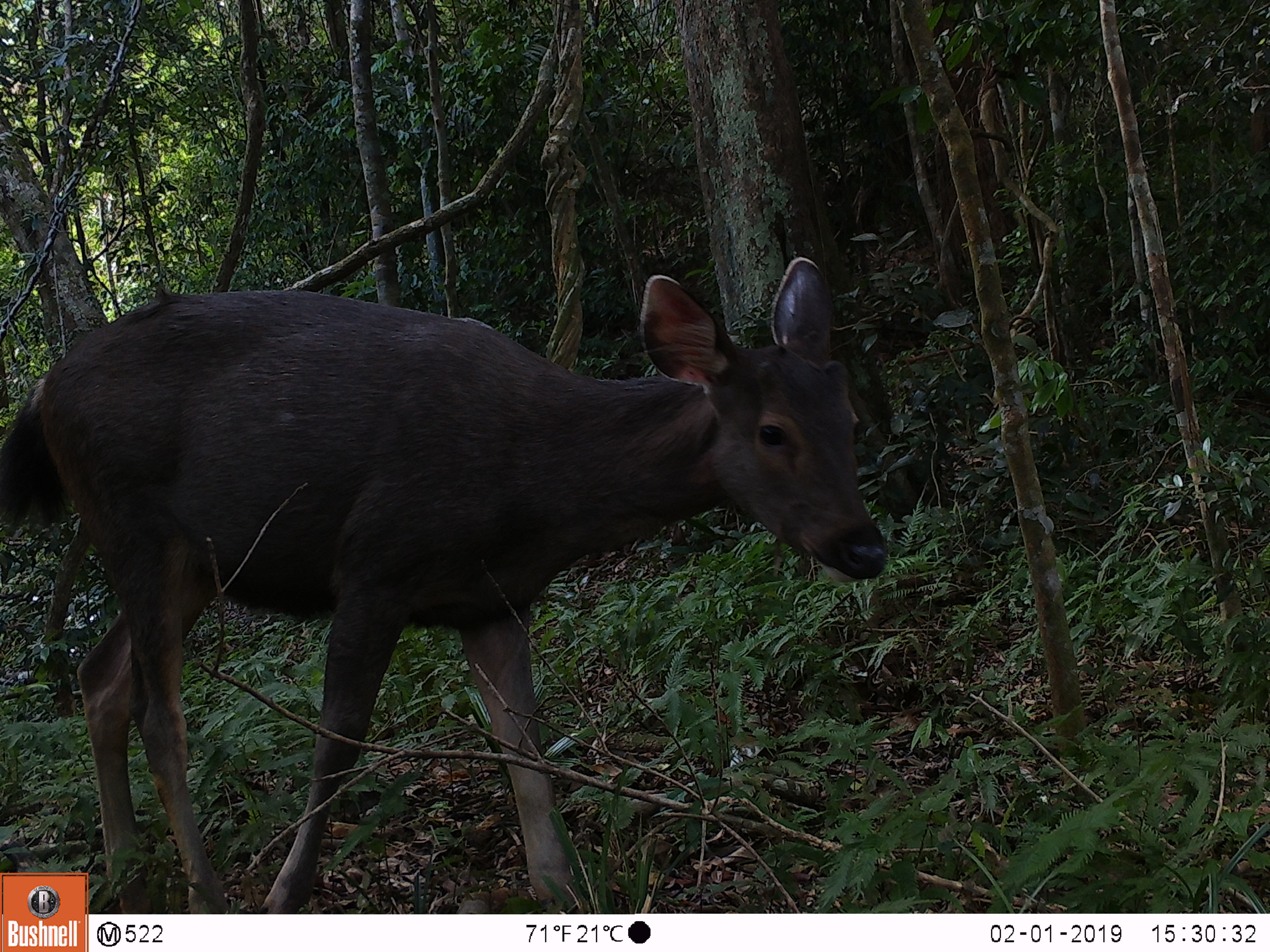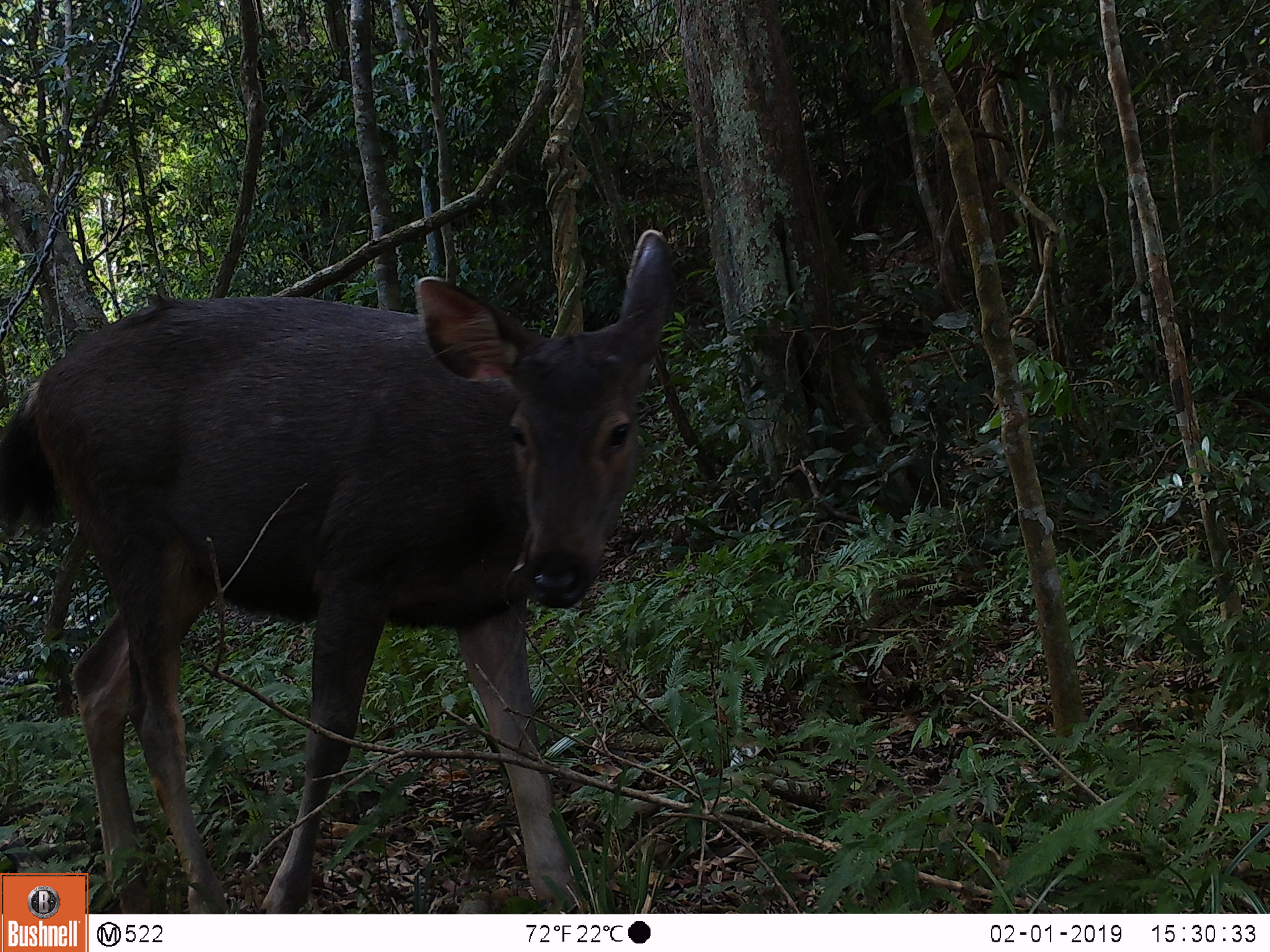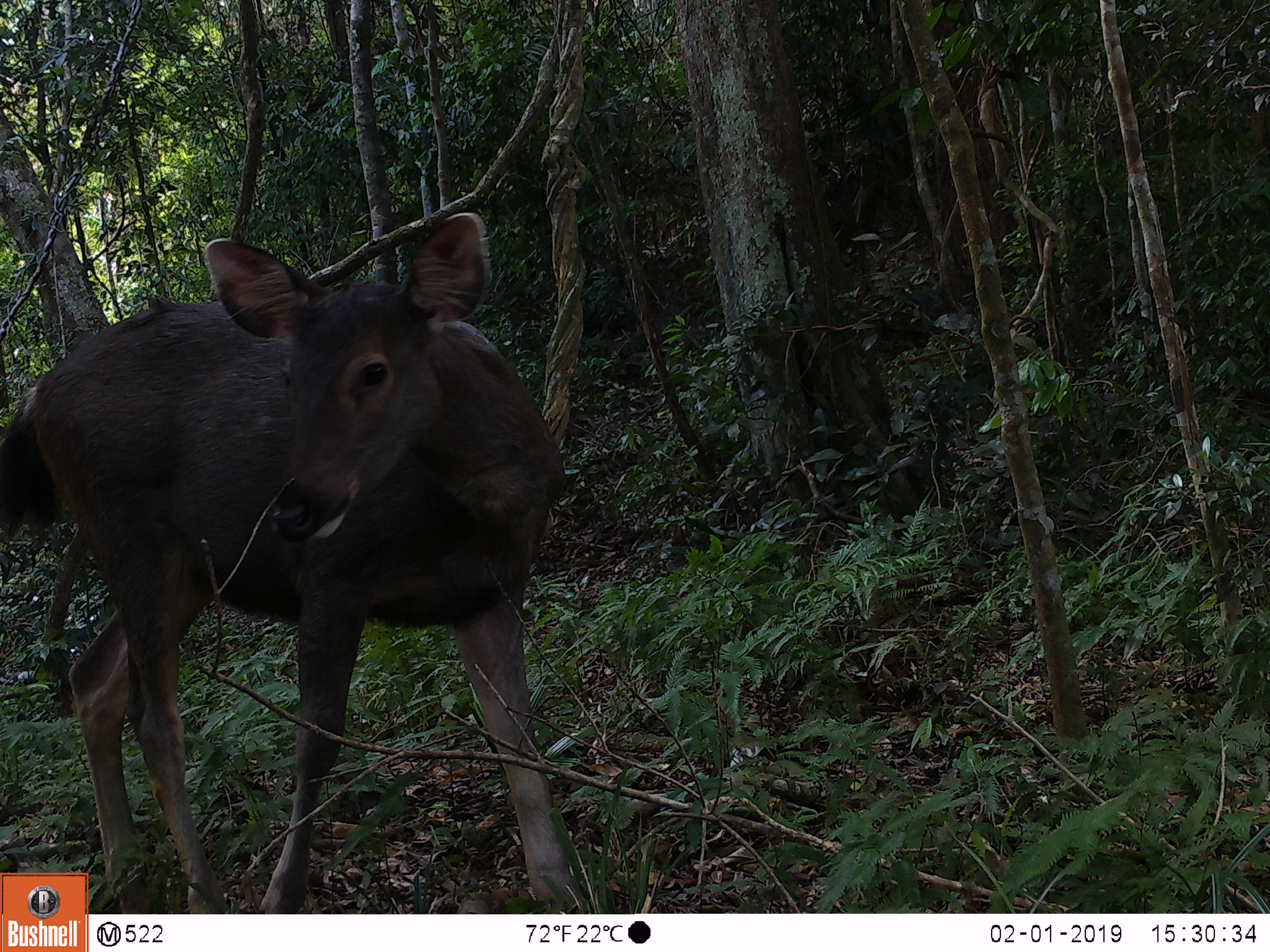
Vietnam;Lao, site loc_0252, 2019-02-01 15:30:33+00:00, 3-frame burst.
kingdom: Animalia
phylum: Chordata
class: Mammalia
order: Artiodactyla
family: Cervidae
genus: Rusa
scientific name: Rusa unicolor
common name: sambar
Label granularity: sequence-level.